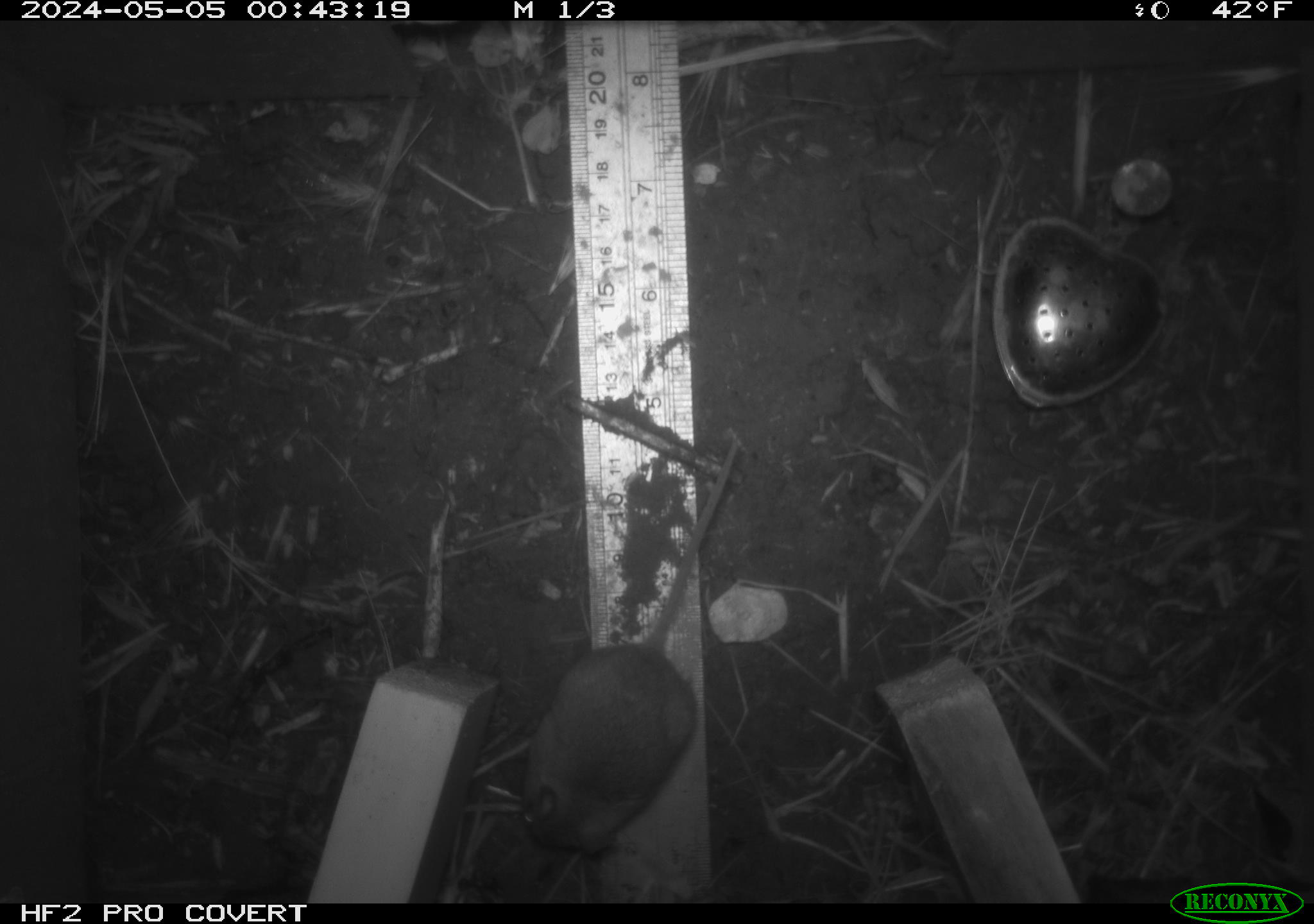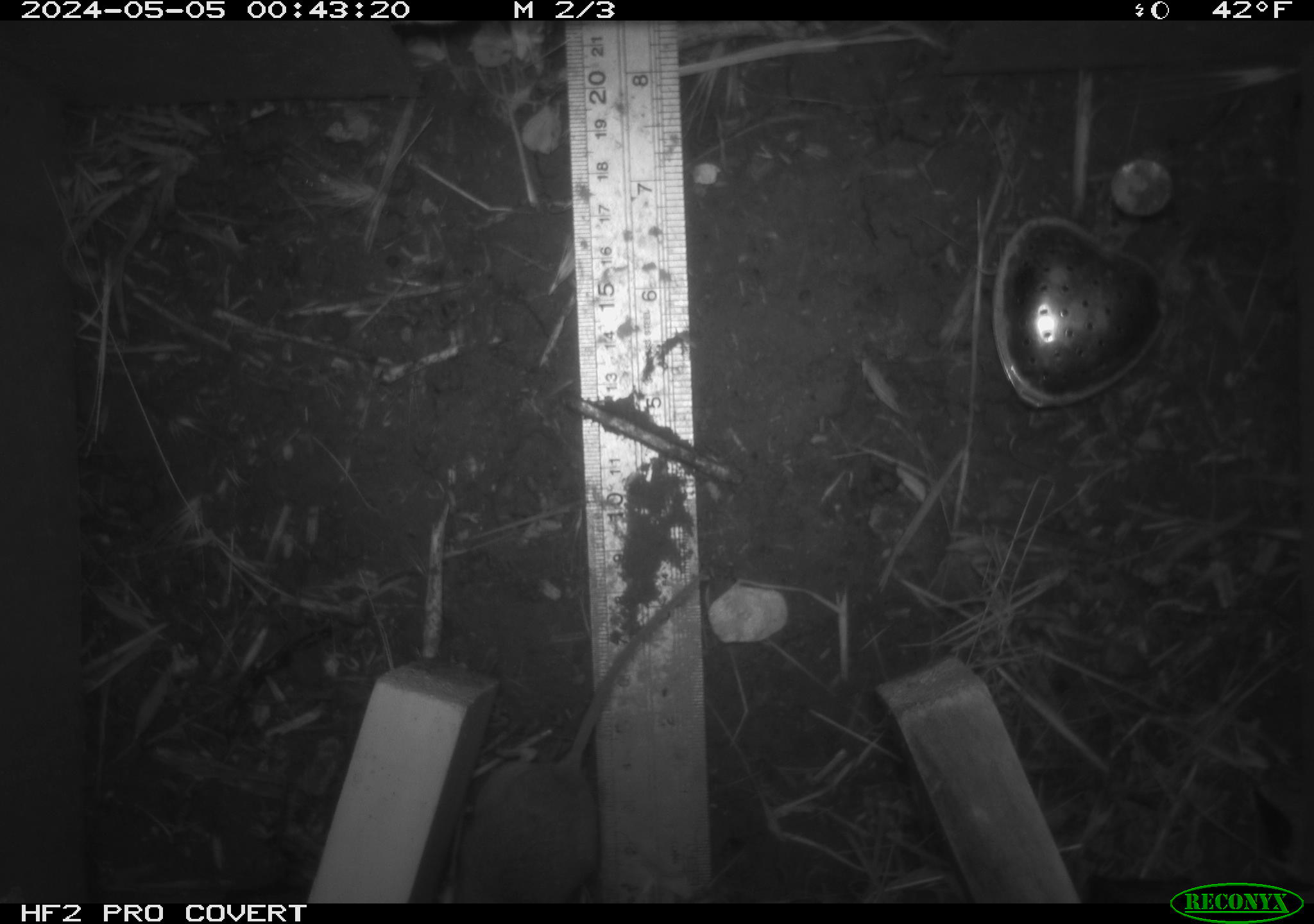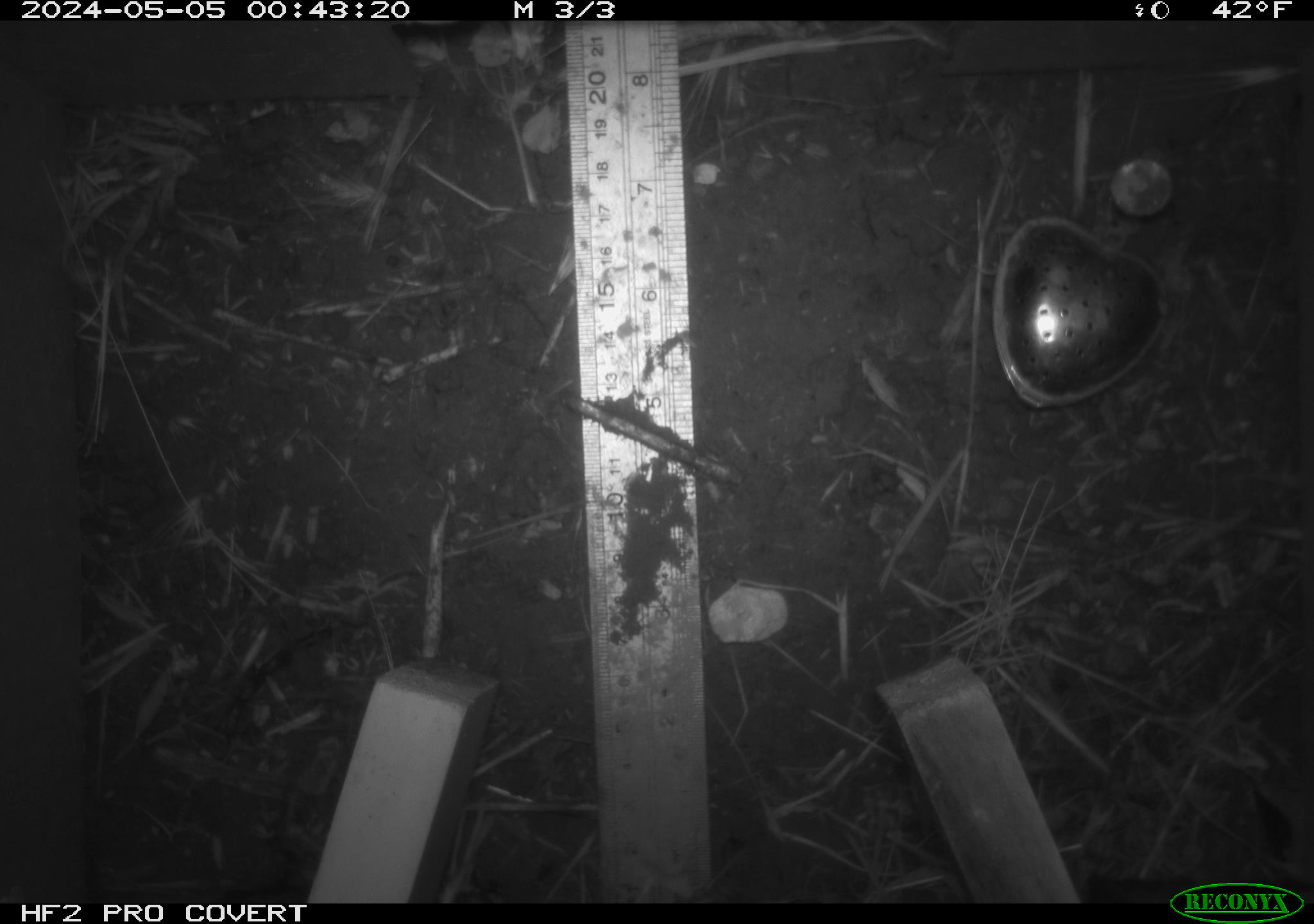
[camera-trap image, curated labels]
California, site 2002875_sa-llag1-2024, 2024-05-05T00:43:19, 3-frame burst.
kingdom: Animalia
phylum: Chordata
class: Mammalia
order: Rodentia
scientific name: Rodentia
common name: mouse species